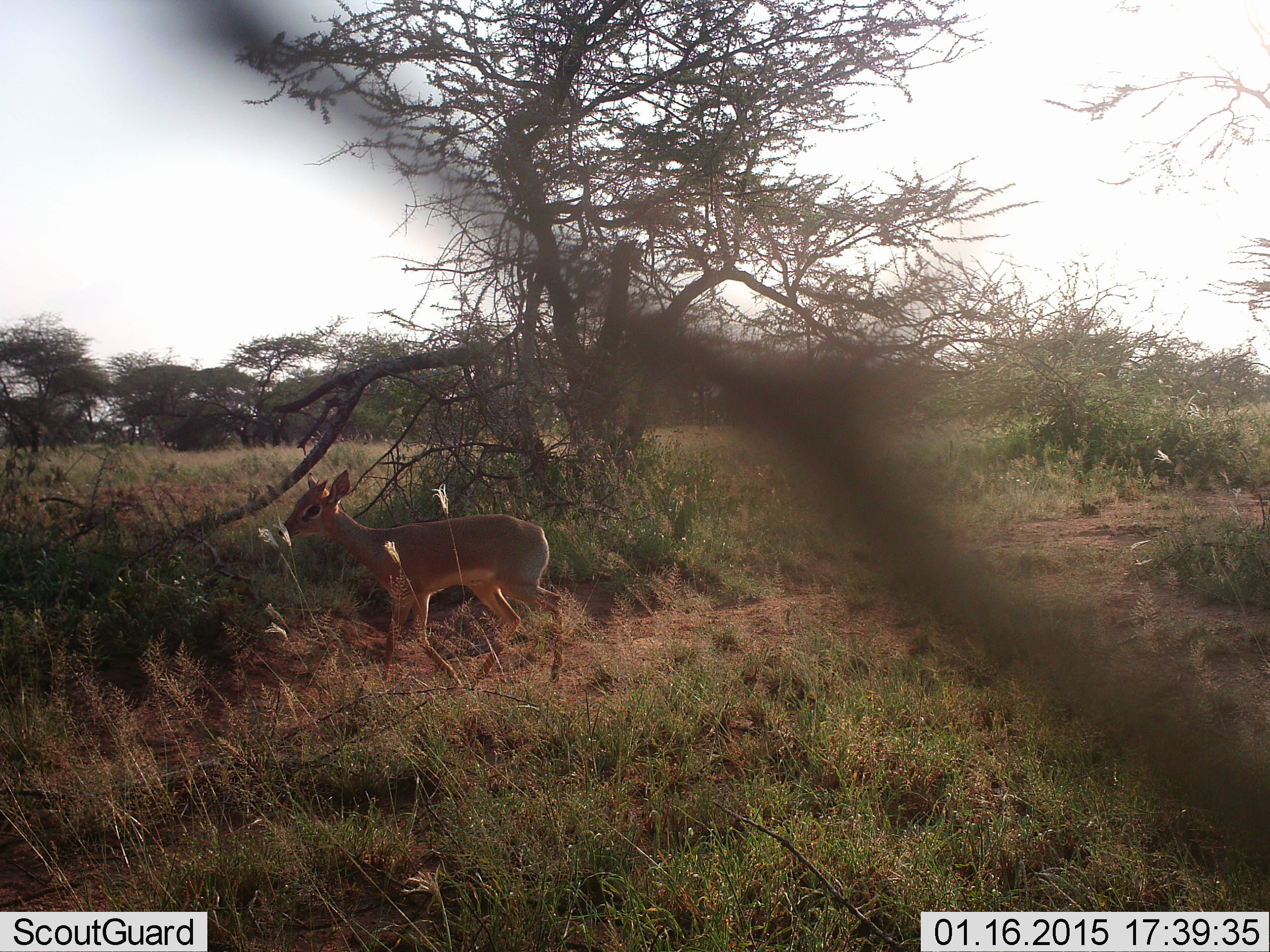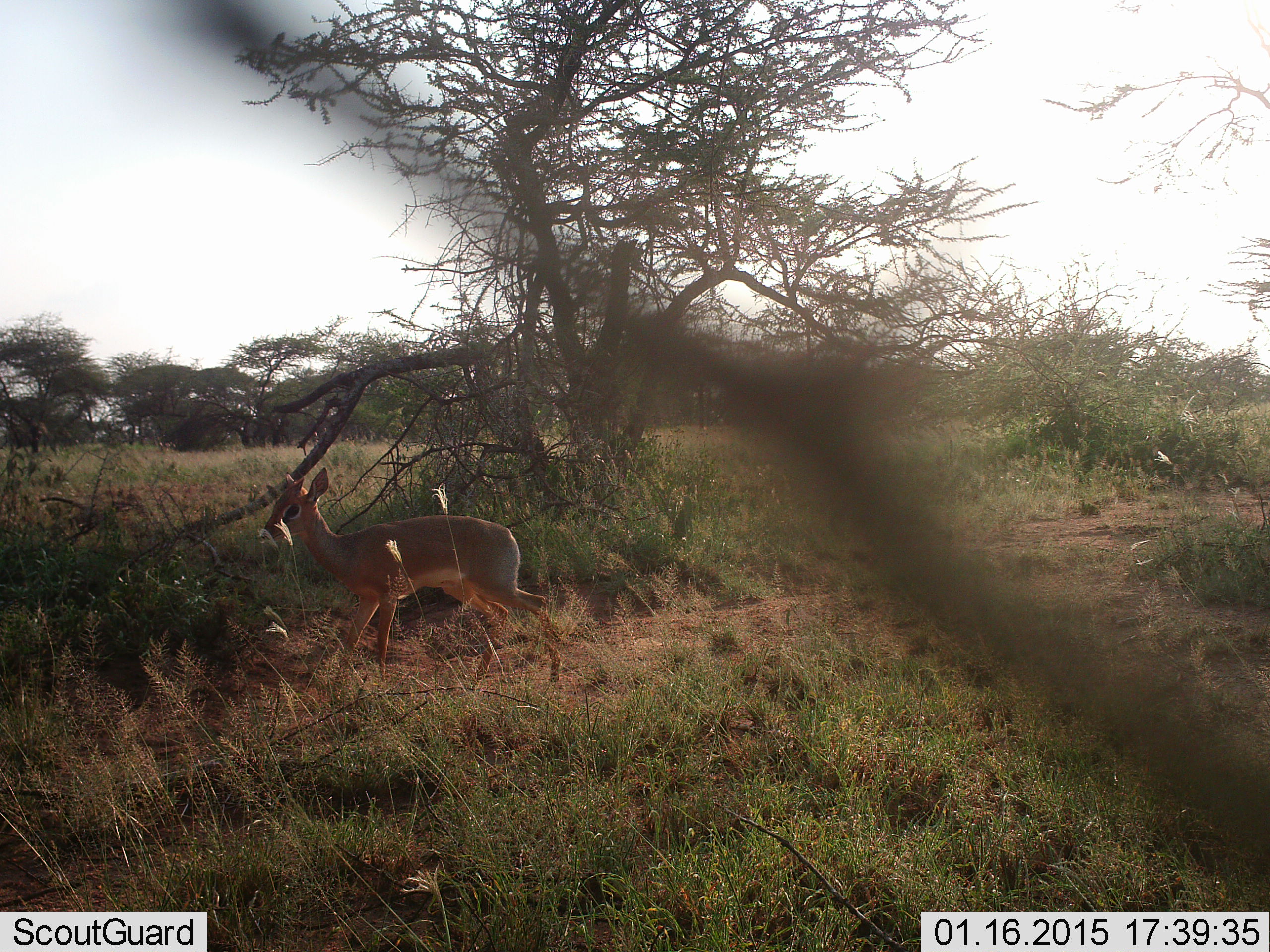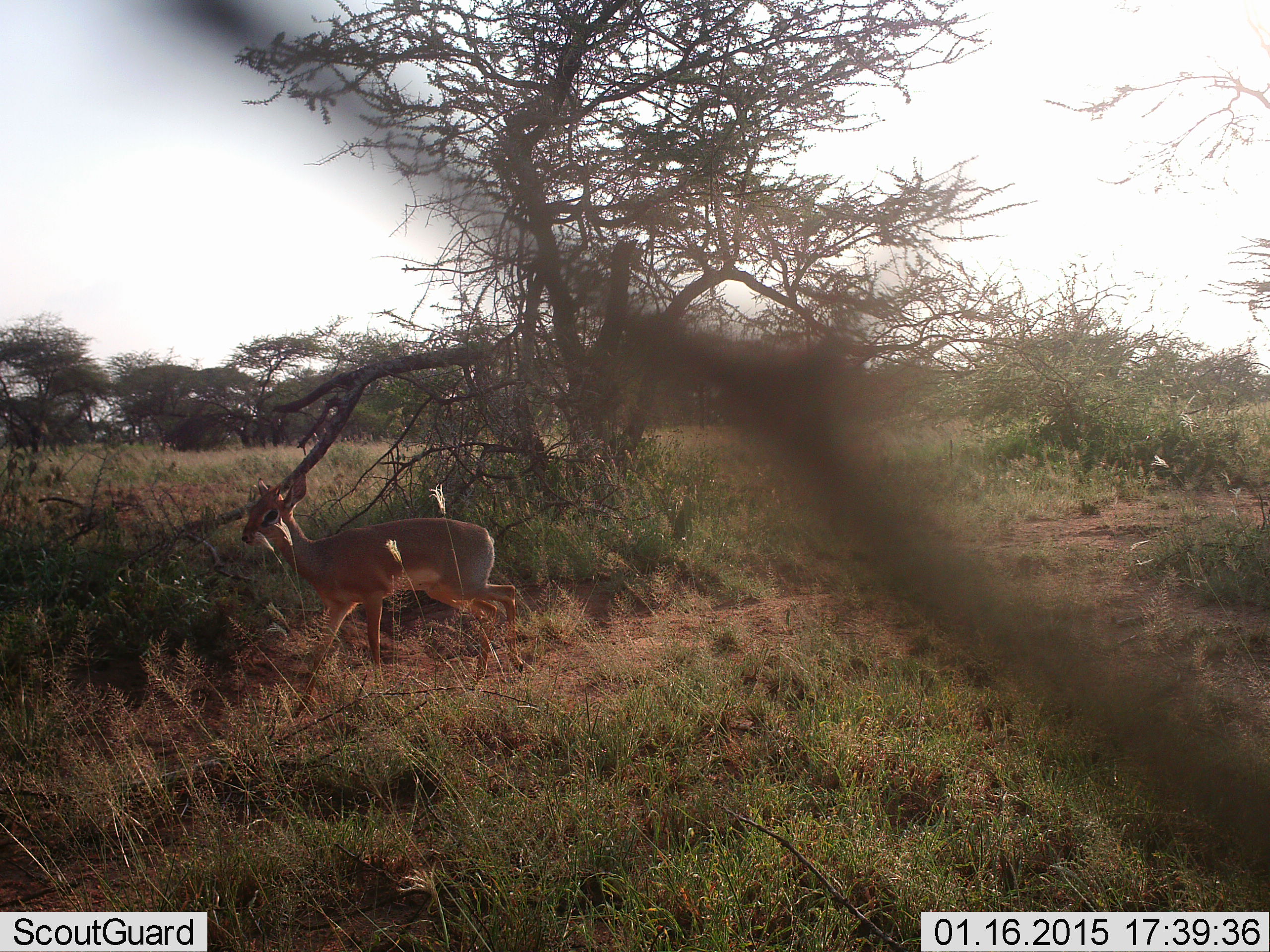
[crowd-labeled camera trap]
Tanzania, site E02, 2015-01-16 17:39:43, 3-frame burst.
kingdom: Animalia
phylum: Chordata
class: Mammalia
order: Artiodactyla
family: Bovidae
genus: Madoqua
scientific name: Madoqua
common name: dikdik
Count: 1.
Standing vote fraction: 40%.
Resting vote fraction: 0%.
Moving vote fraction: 80%.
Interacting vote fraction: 0%.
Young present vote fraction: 0%.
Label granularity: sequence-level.